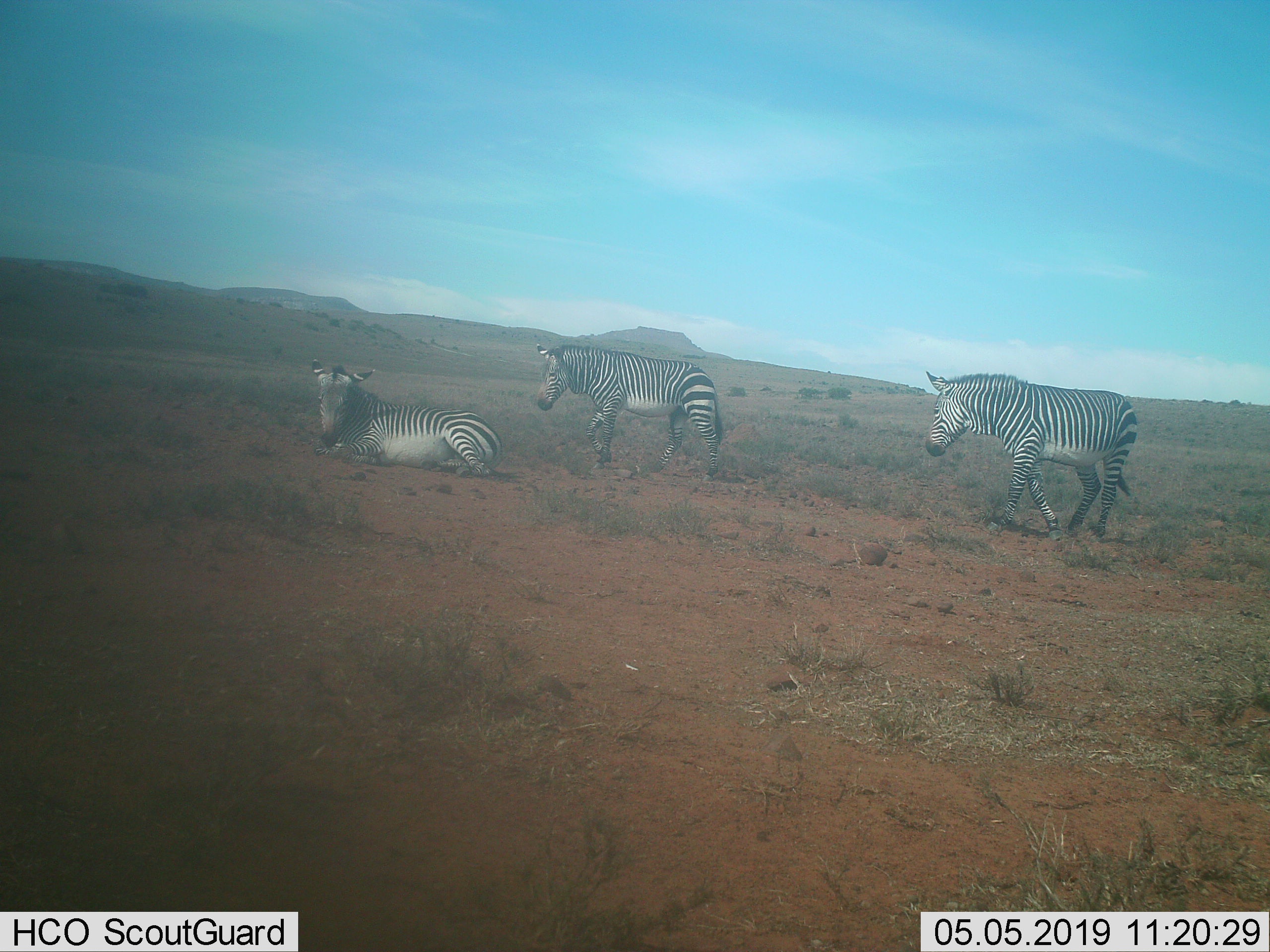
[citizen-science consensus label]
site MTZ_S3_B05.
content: unidentified animal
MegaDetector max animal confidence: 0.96